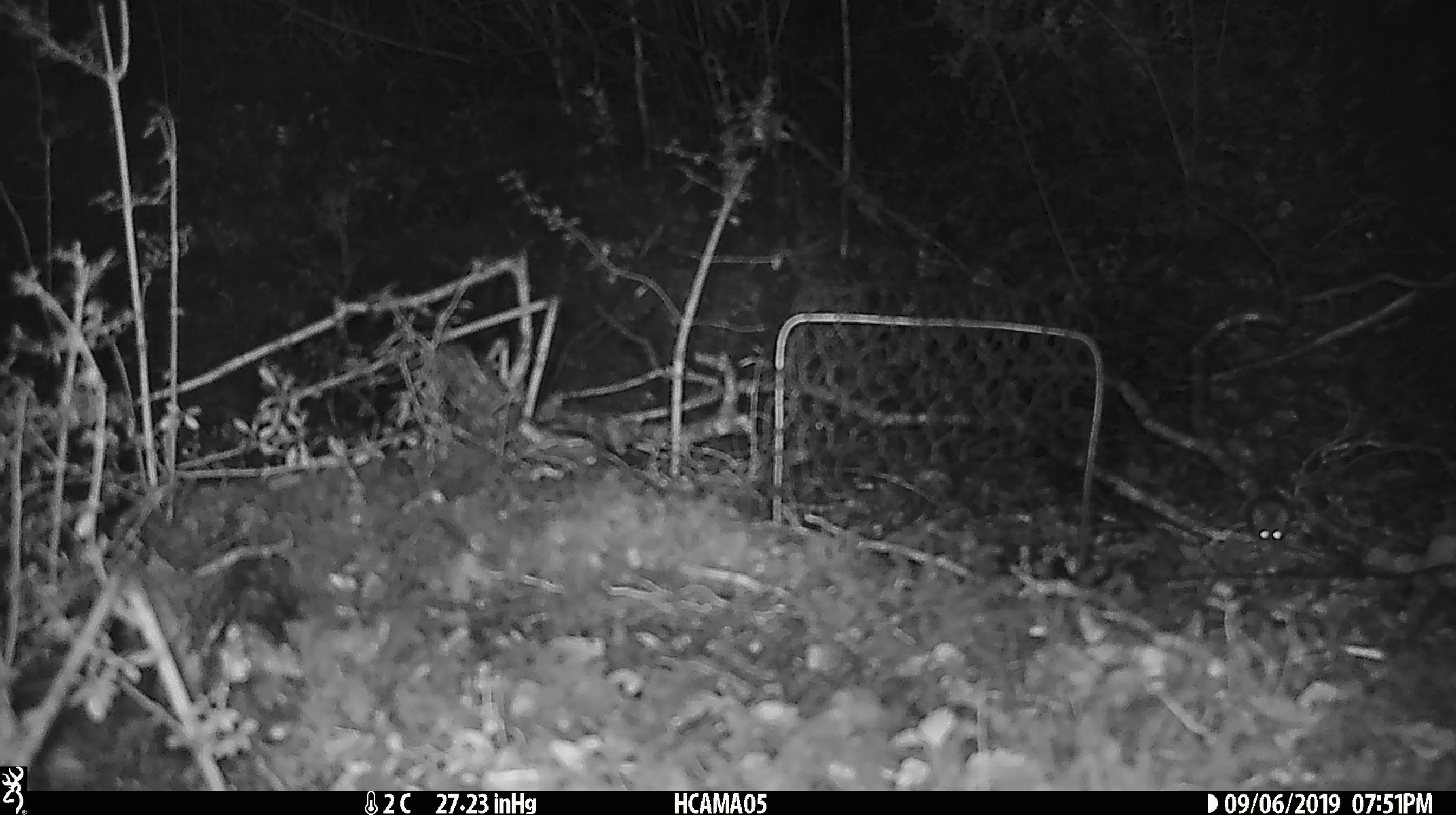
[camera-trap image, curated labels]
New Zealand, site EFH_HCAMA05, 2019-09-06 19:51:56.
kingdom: Animalia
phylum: Chordata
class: Mammalia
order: Rodentia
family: Muridae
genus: Mus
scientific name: Mus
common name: mouse